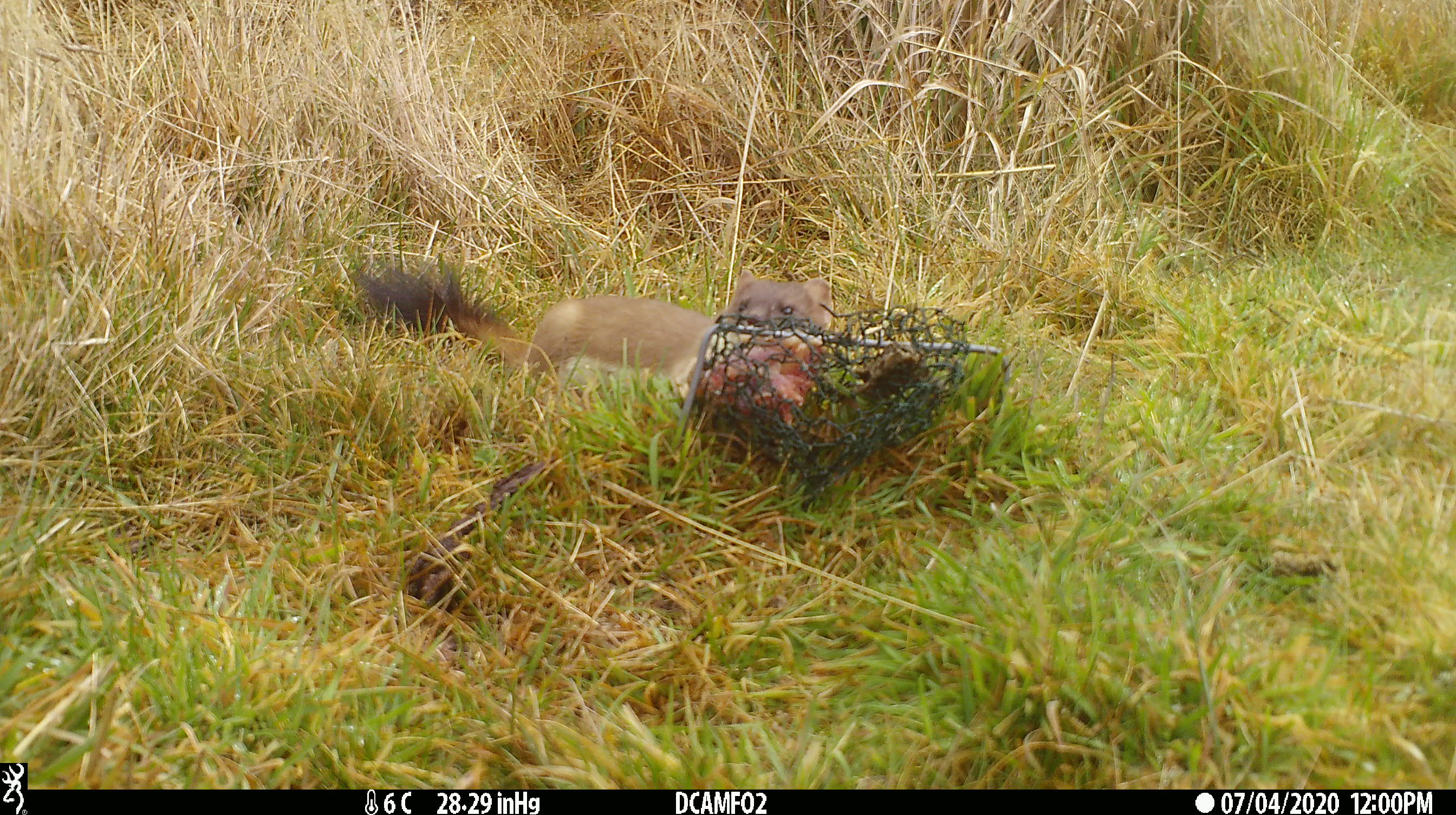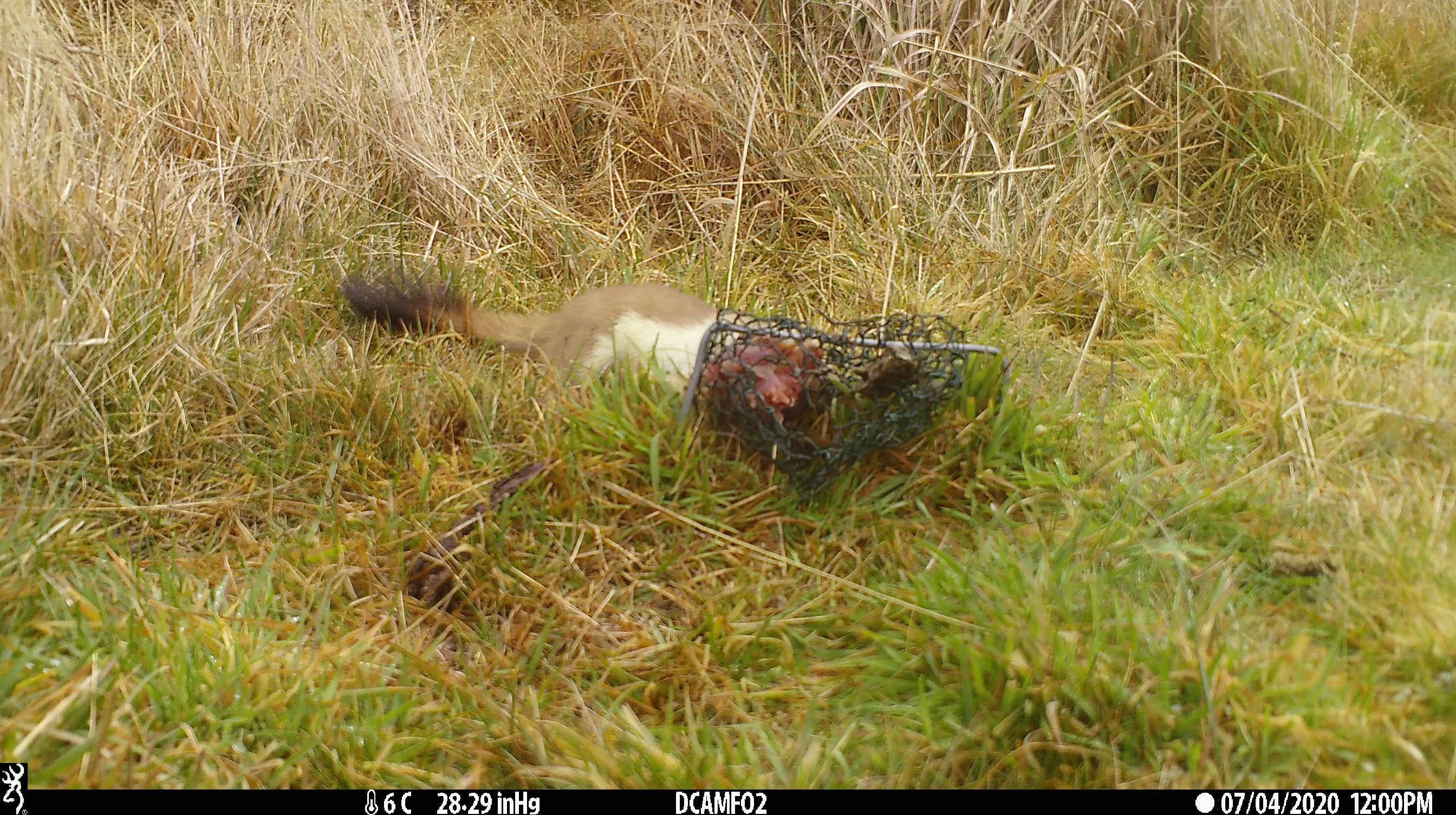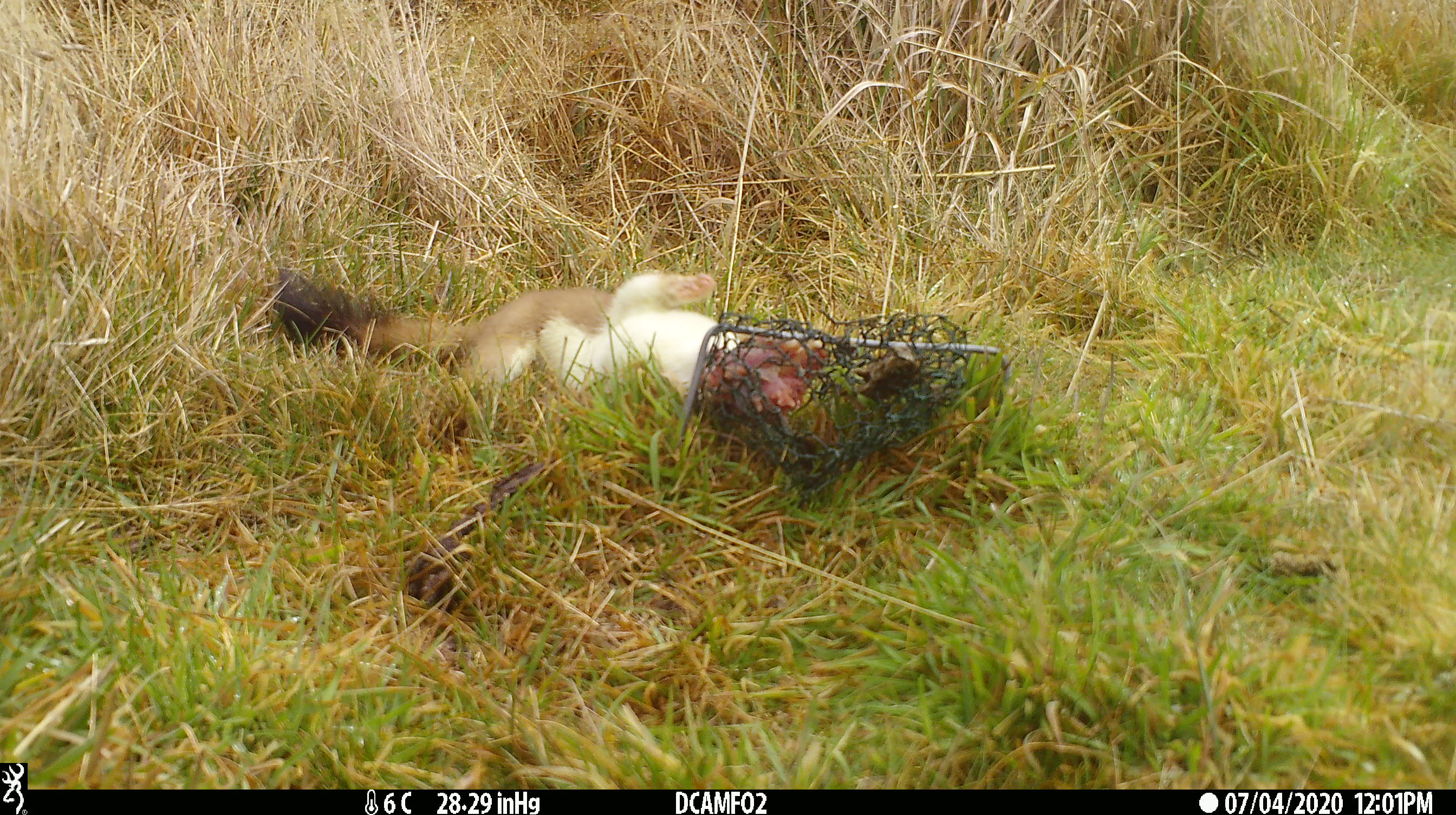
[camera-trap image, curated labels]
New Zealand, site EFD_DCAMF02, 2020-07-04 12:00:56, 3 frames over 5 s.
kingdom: Animalia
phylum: Chordata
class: Mammalia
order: Carnivora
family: Mustelidae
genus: Mustela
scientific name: Mustela erminea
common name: stoat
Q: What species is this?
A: Stoat (Mustela erminea).